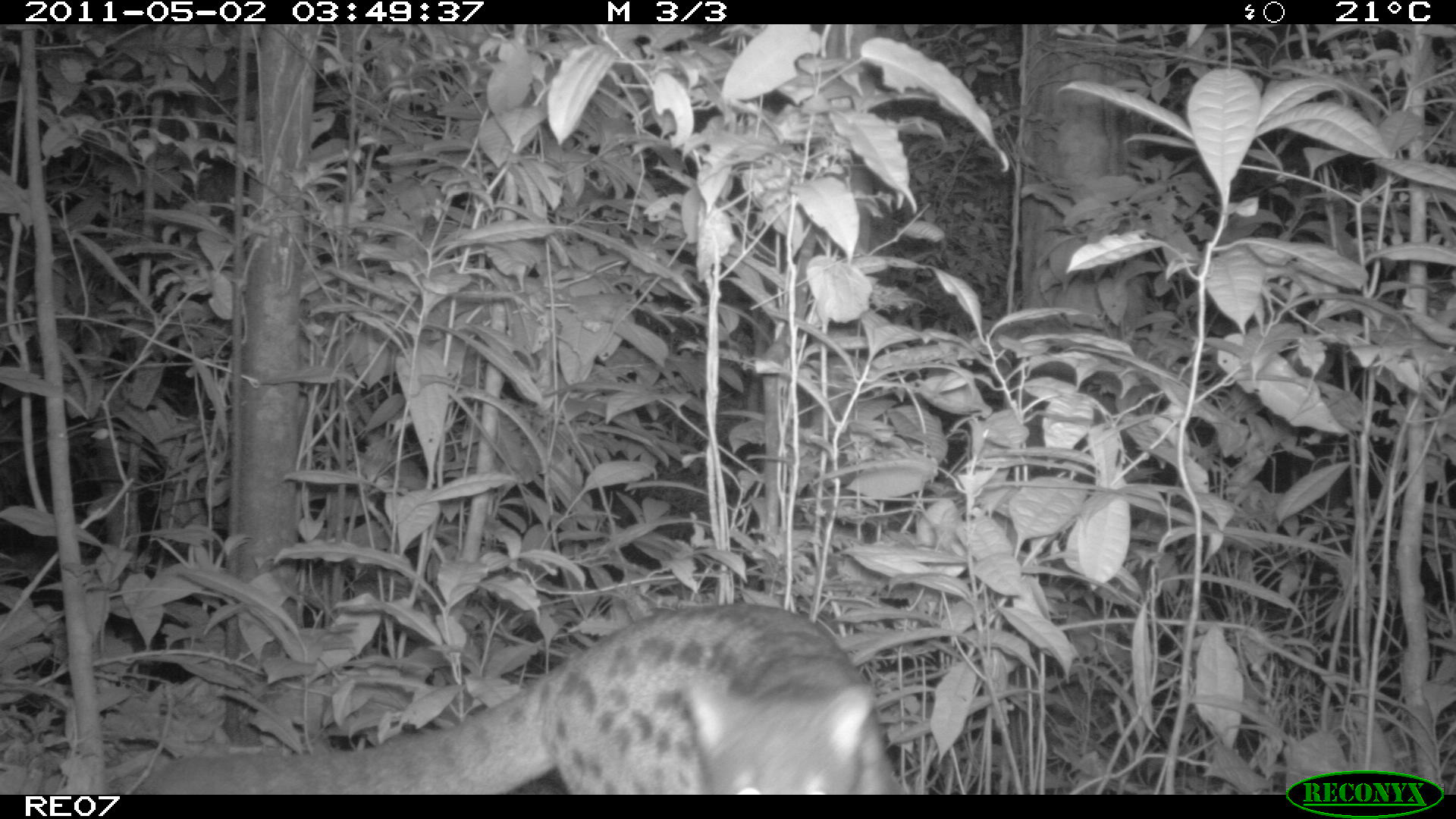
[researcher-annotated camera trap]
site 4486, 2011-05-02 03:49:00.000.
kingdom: Animalia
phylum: Chordata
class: Mammalia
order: Carnivora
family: Eupleridae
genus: Fossa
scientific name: Fossa fossana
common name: fanaloka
Fossa fossana (fanaloka), count 1.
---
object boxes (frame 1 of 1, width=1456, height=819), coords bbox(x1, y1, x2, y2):
fossa fossana: bbox(131, 602, 908, 794)